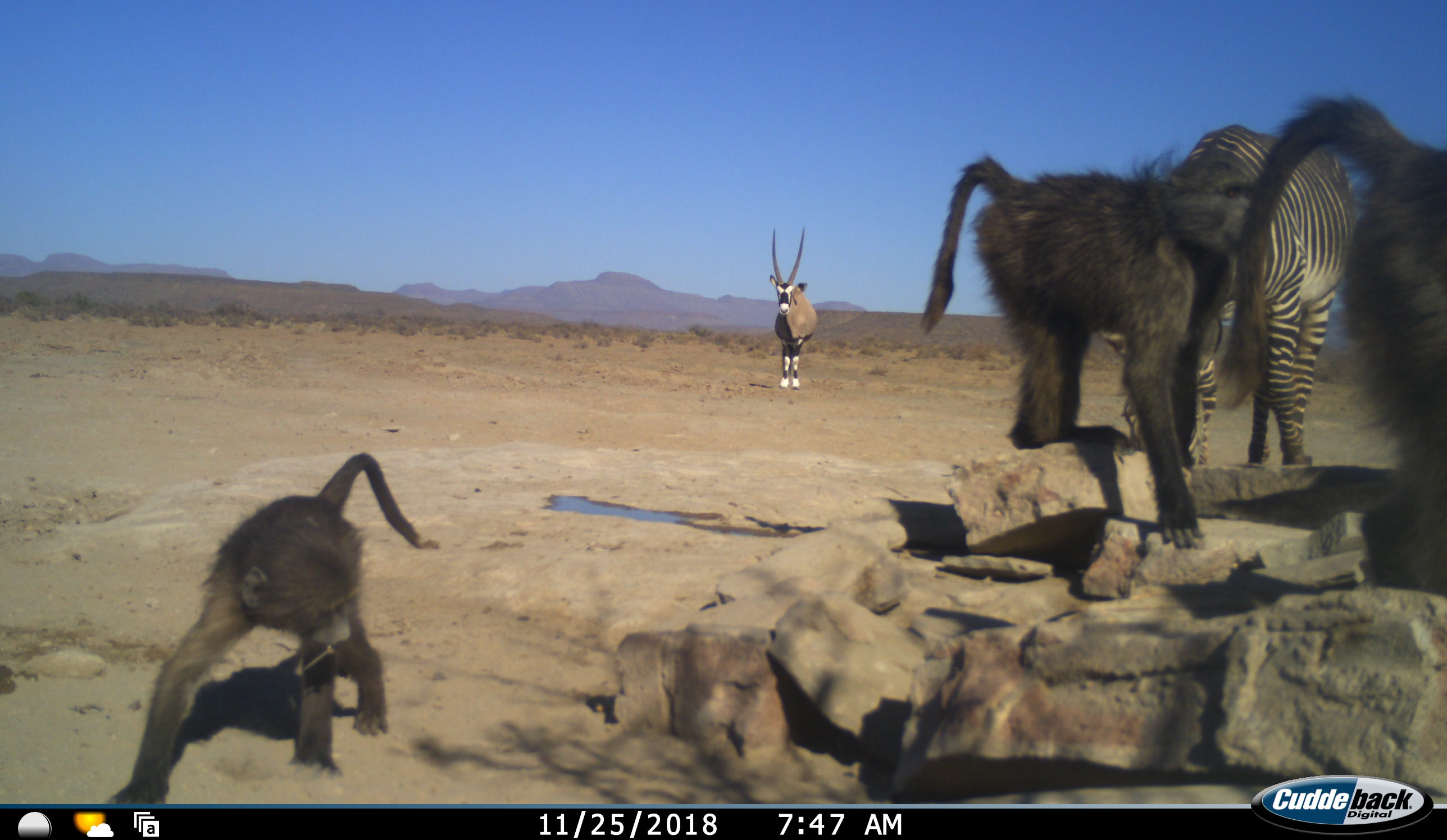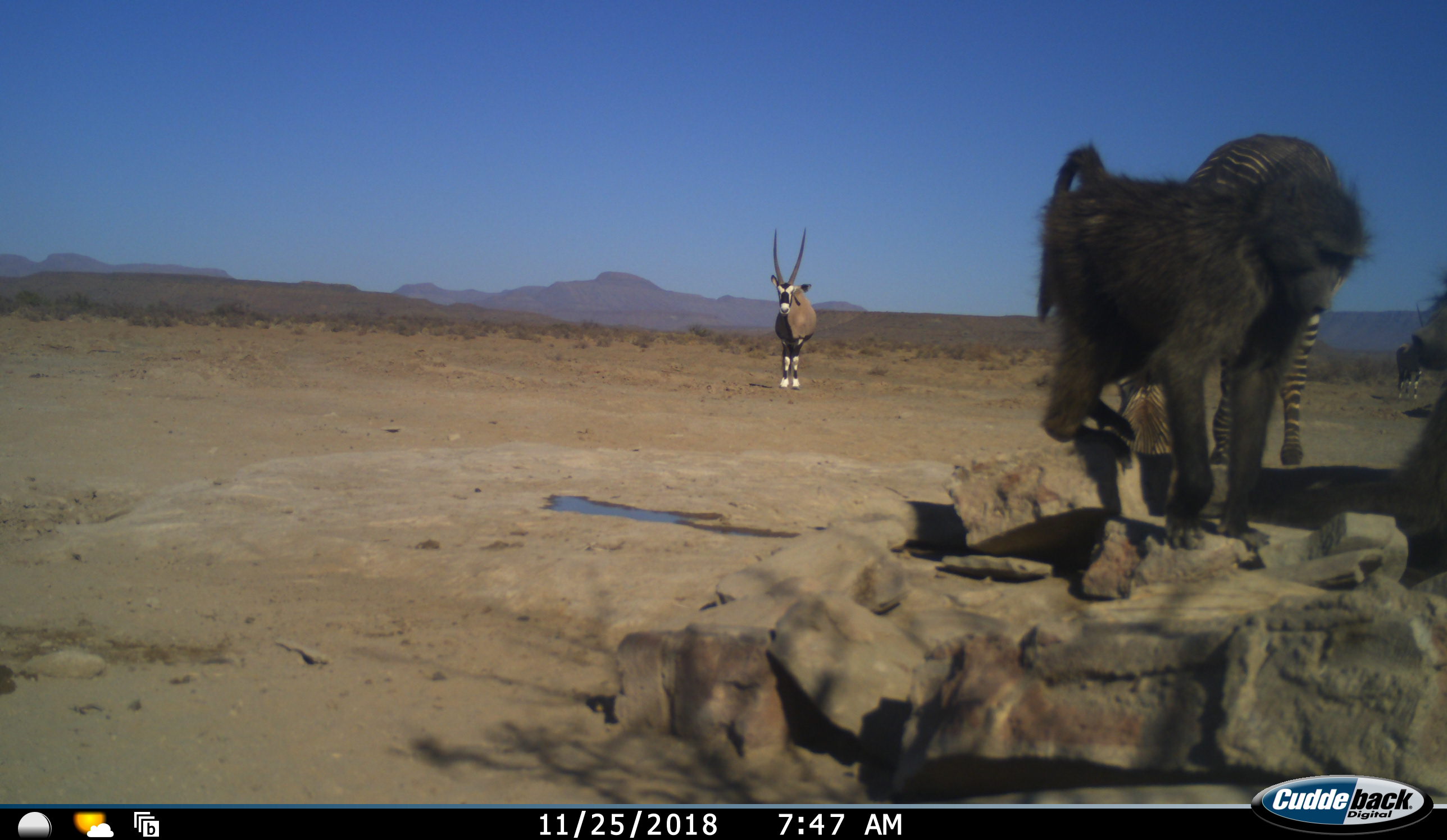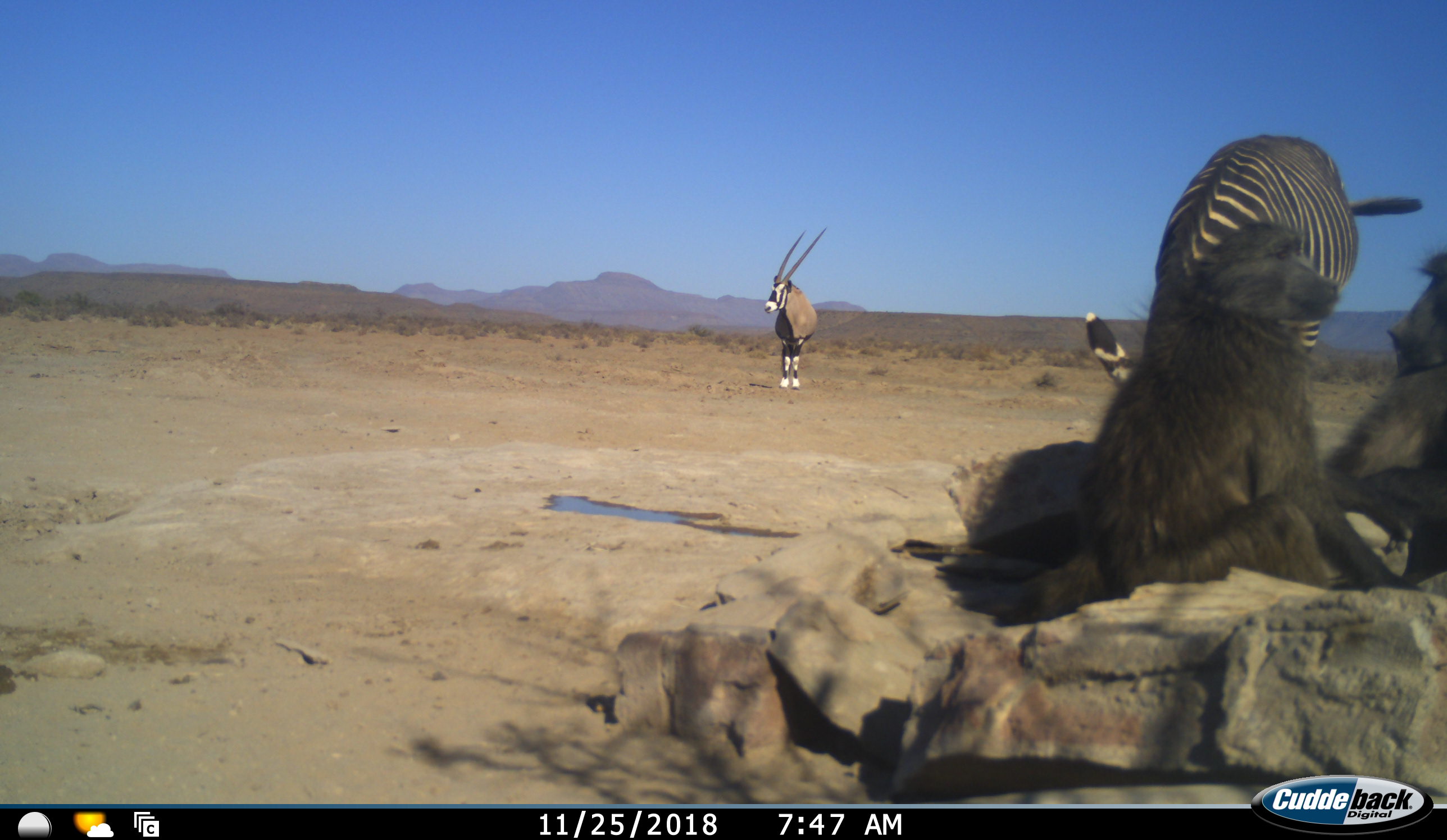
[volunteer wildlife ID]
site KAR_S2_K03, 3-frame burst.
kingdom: Animalia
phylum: Chordata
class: Mammalia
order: Primates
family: Cercopithecidae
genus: Papio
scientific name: Papio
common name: baboon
Baboon (Papio), count 3. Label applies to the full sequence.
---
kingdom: Animalia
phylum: Chordata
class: Mammalia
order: Artiodactyla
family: Bovidae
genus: Oryx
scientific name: Oryx gazella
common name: gemsbok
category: oryx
Oryx (gemsbok) (Oryx gazella), count 1. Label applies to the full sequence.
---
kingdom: Animalia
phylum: Chordata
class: Mammalia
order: Perissodactyla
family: Equidae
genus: Equus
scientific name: Equus zebra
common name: mountain zebra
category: zebramountain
Zebramountain (mountain zebra) (Equus zebra), count 1. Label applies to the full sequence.